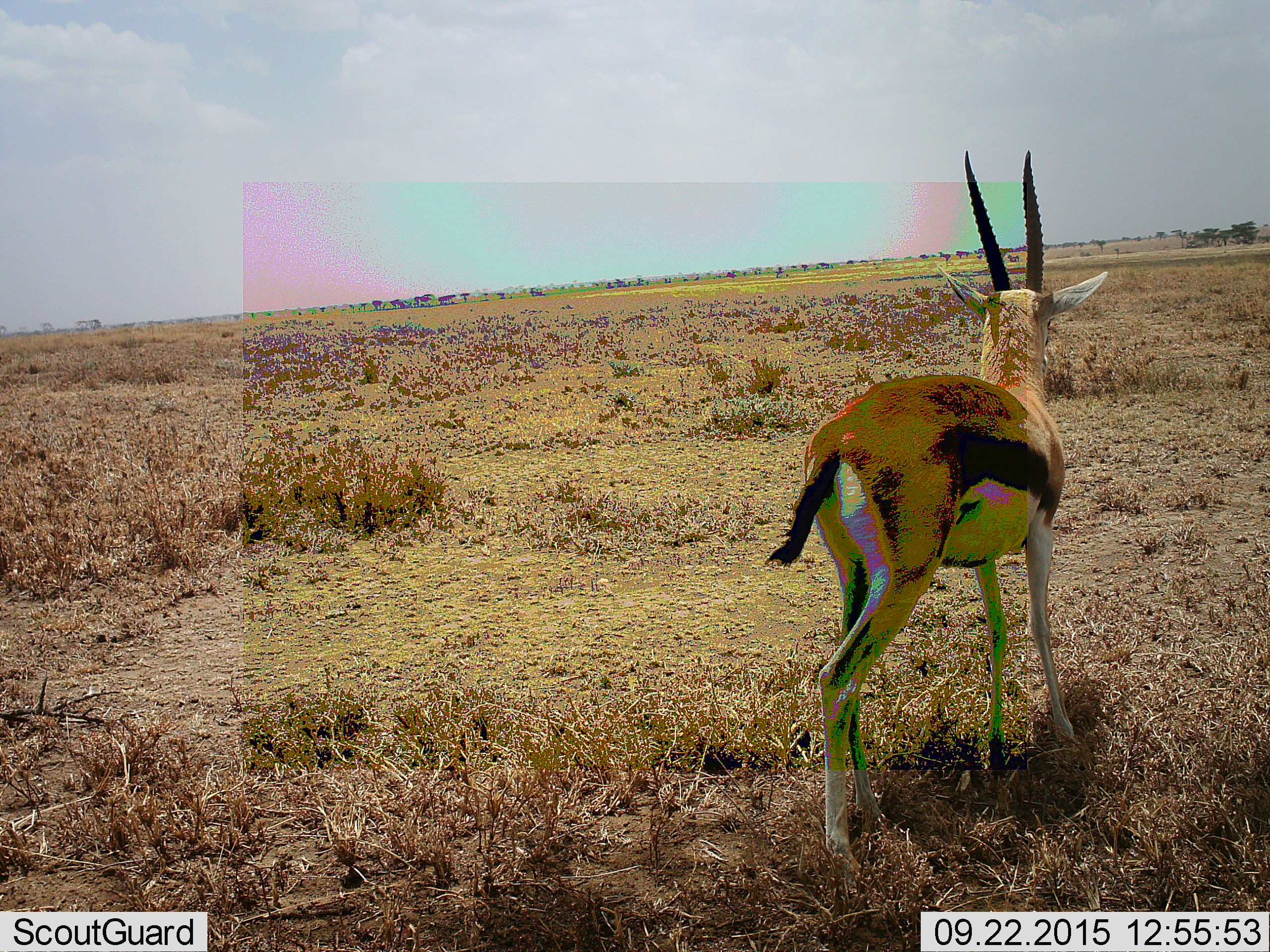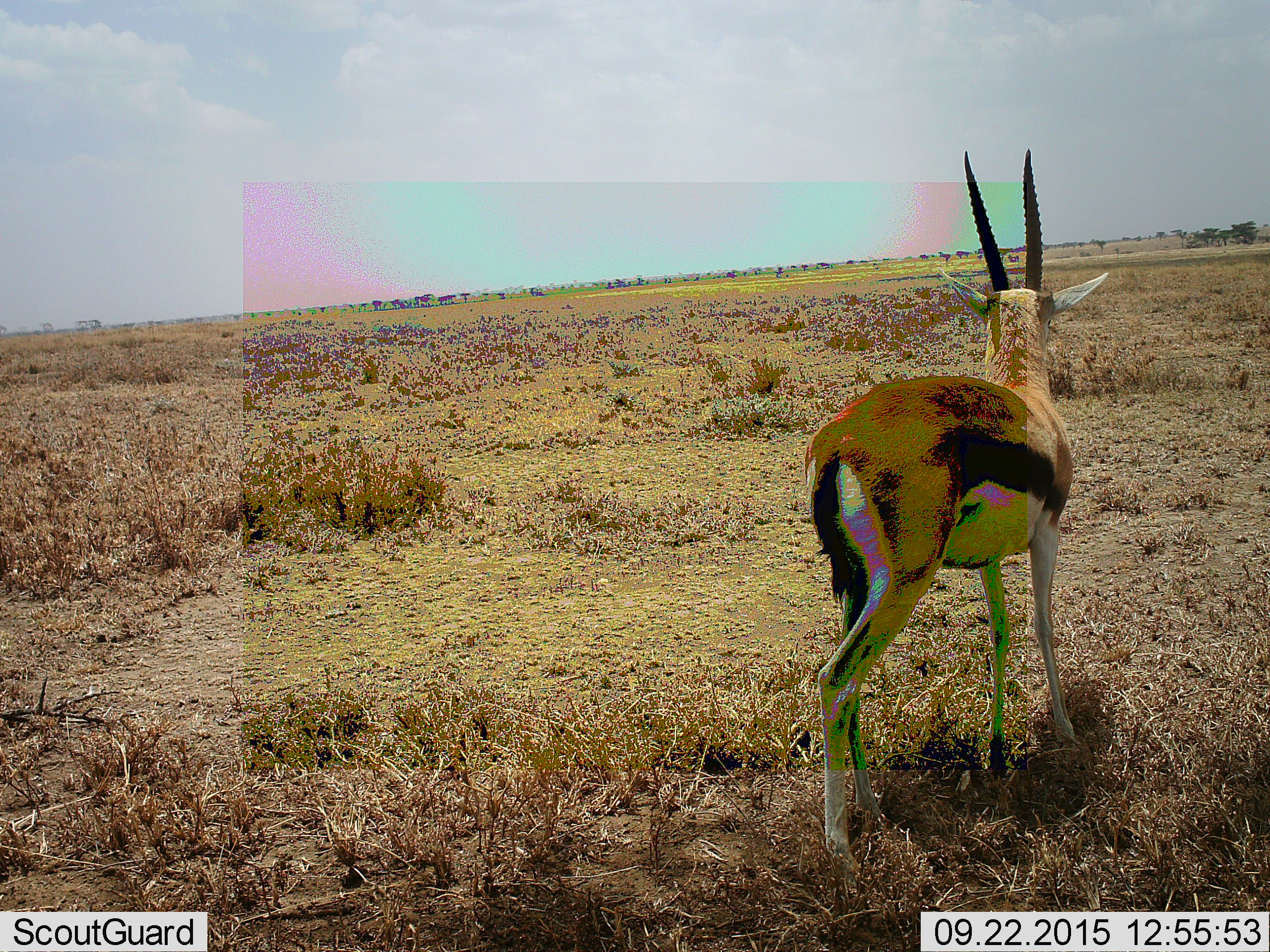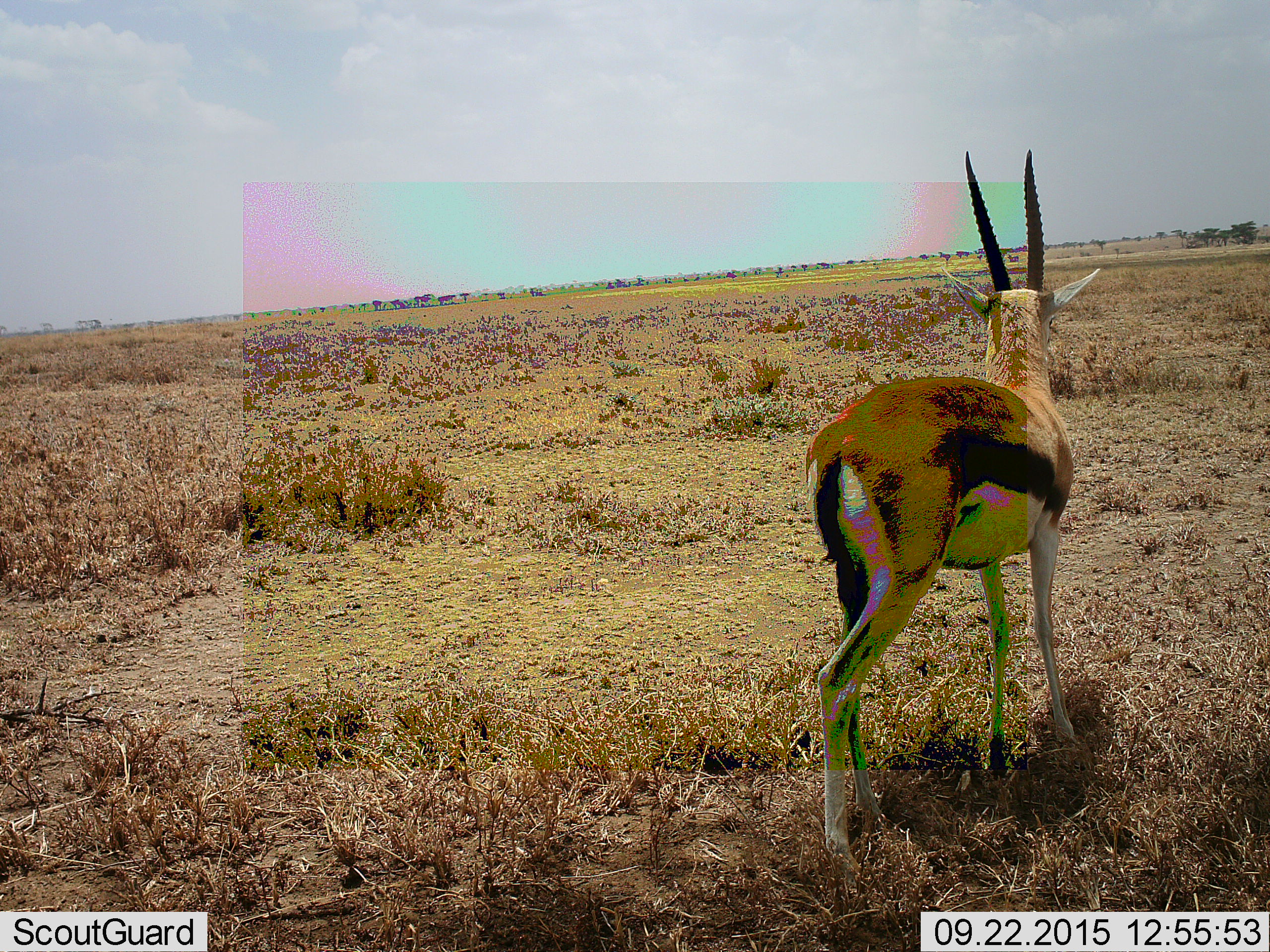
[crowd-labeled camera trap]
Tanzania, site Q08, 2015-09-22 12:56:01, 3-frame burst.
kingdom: Animalia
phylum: Chordata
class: Mammalia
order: Artiodactyla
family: Bovidae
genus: Eudorcas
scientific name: Eudorcas thomsonii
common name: thomson's gazelle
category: gazellethomsons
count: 1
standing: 88%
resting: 0%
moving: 12%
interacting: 0%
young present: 0%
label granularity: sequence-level